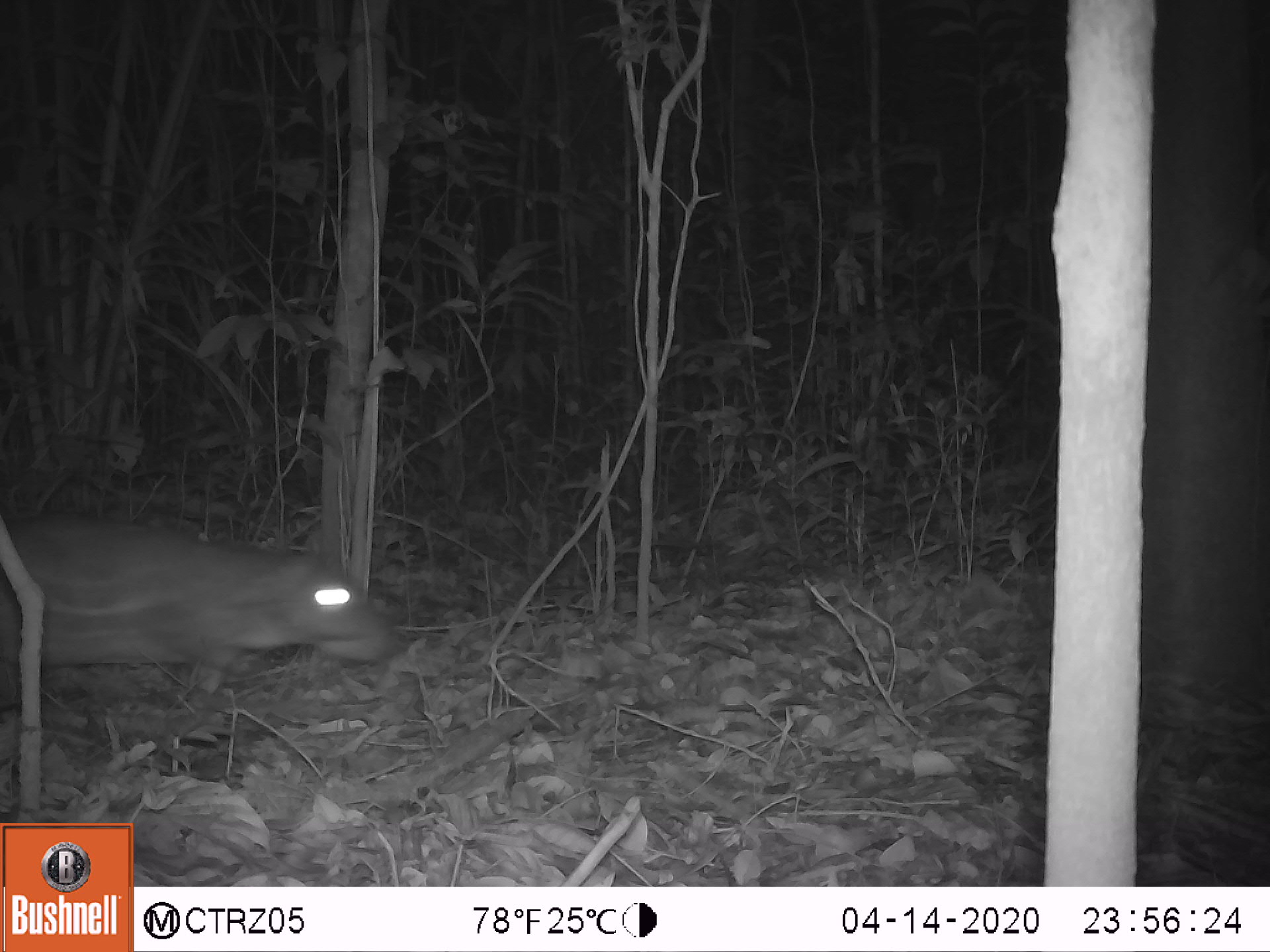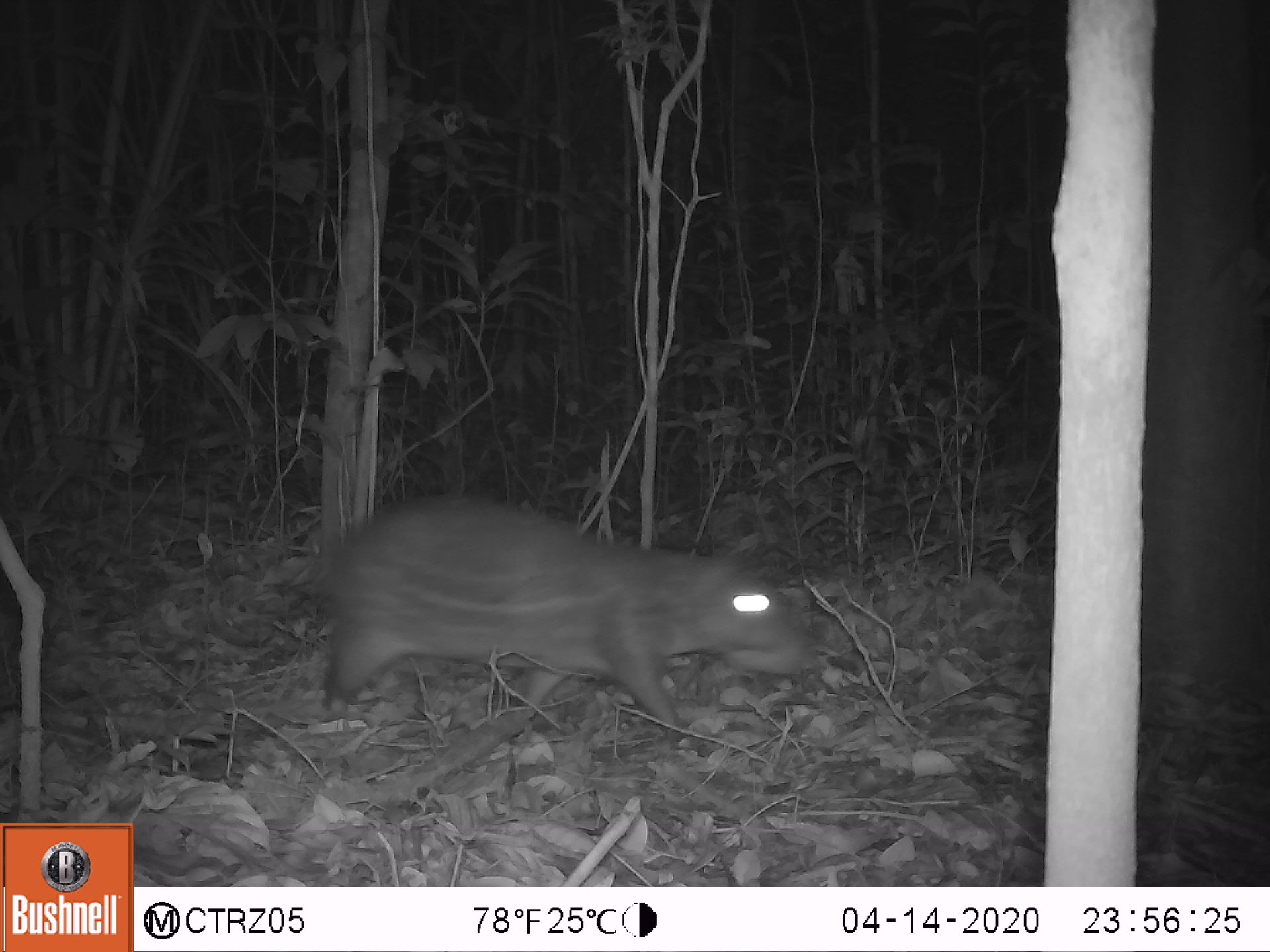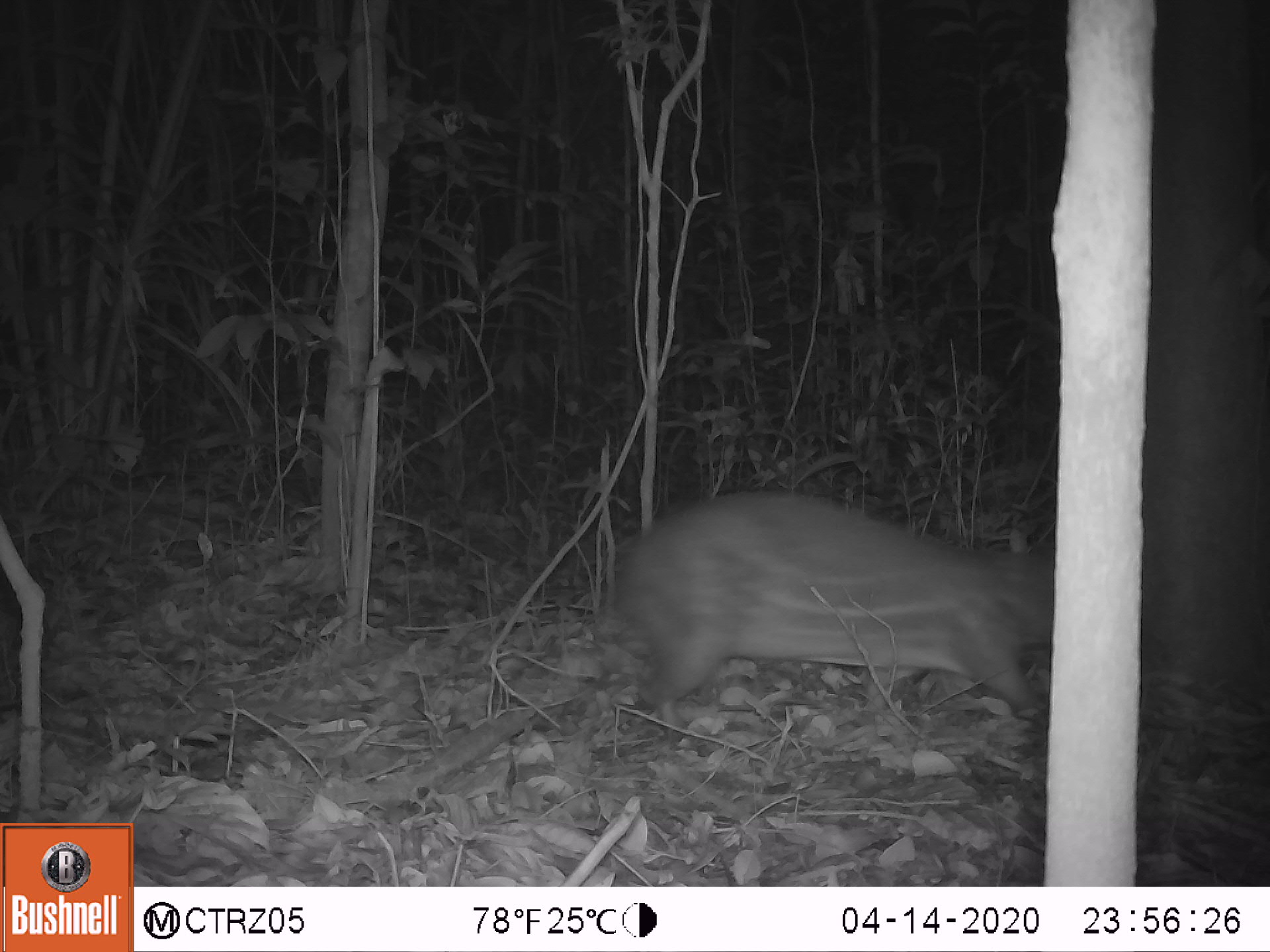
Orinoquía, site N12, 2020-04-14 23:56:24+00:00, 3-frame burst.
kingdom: Animalia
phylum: Chordata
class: Mammalia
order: Rodentia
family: Cuniculidae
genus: Cuniculus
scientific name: Cuniculus paca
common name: spotted paca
Spotted paca (Cuniculus paca).